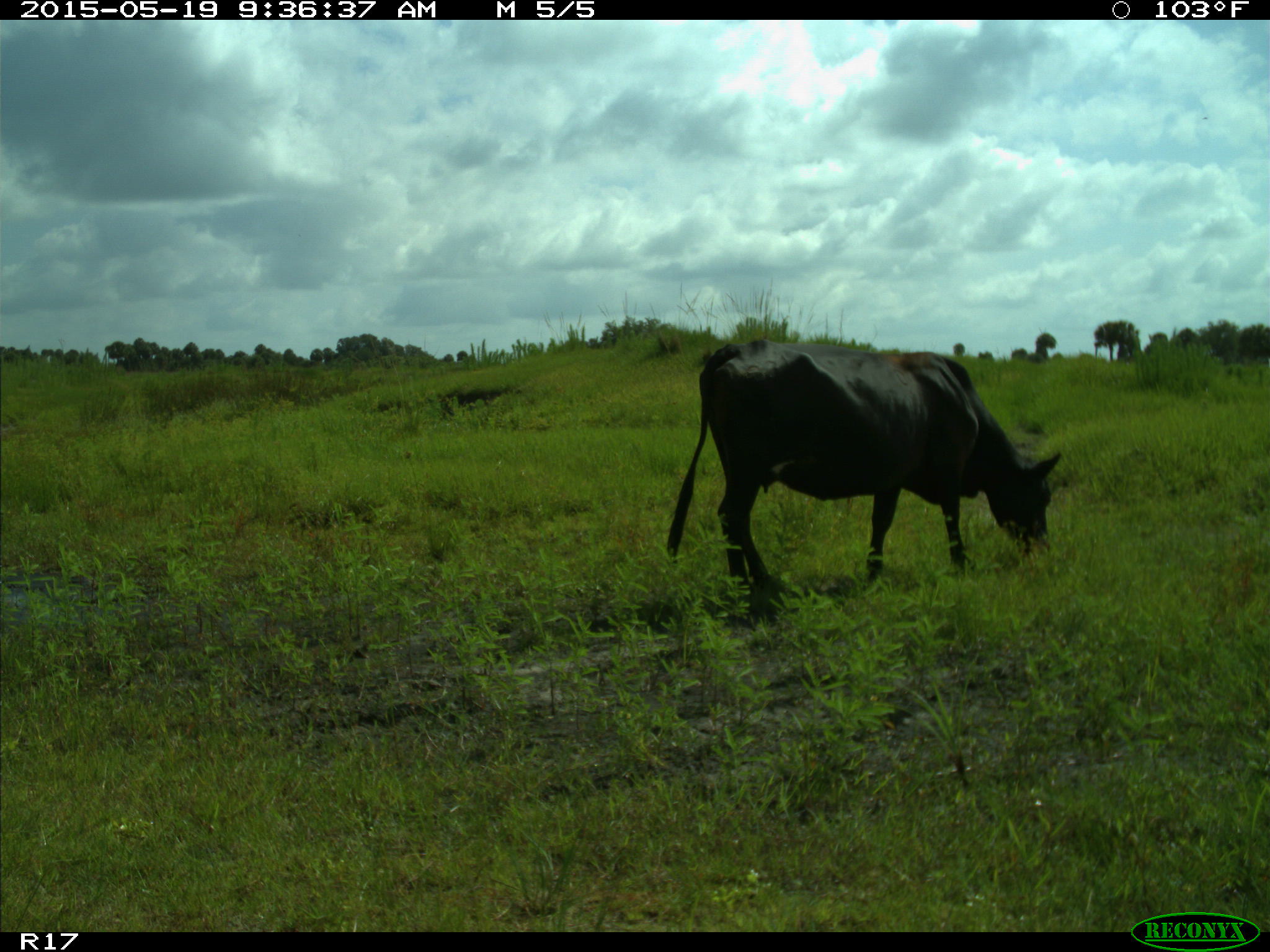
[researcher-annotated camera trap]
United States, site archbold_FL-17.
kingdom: Animalia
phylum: Chordata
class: Mammalia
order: Artiodactyla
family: Bovidae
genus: Bos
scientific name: Bos taurus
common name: domestic cow